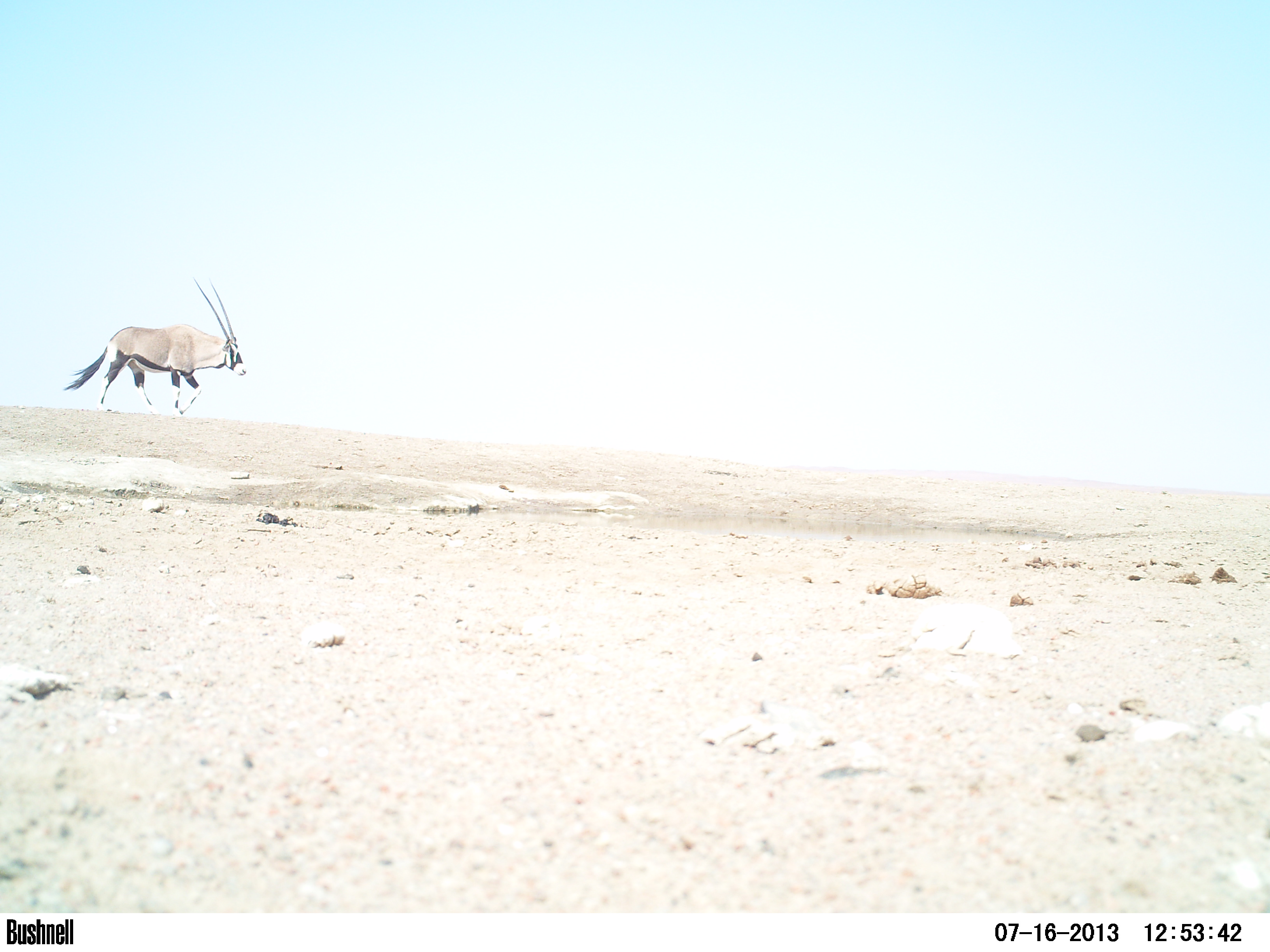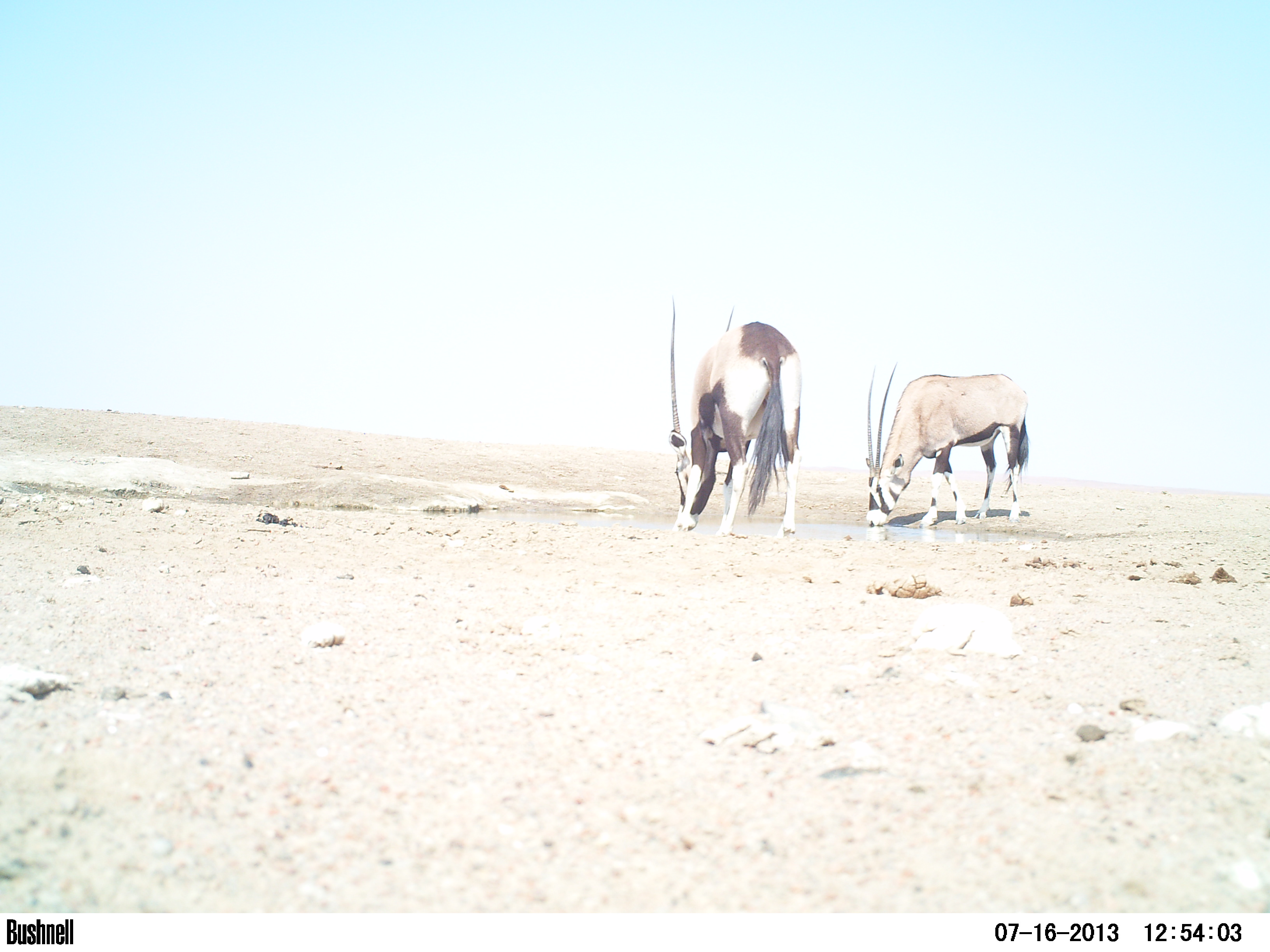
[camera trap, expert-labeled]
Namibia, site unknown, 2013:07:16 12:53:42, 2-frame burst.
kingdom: Animalia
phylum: Chordata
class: Mammalia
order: Artiodactyla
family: Bovidae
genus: Oryx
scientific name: Oryx gazella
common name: gemsbok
Oryx gazella (gemsbok).